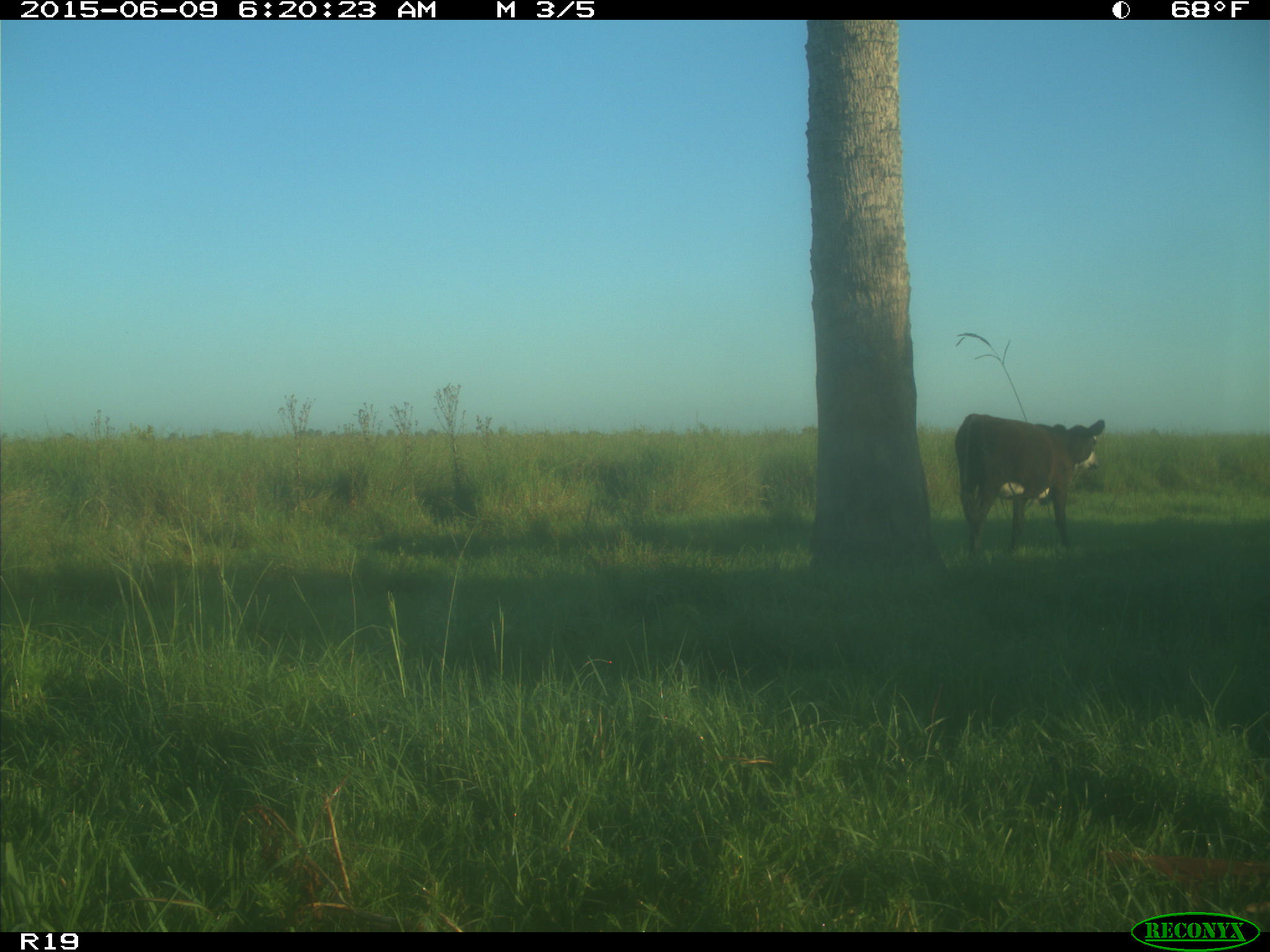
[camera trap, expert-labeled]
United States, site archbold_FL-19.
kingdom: Animalia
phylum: Chordata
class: Mammalia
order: Artiodactyla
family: Bovidae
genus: Bos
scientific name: Bos taurus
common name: domestic cow